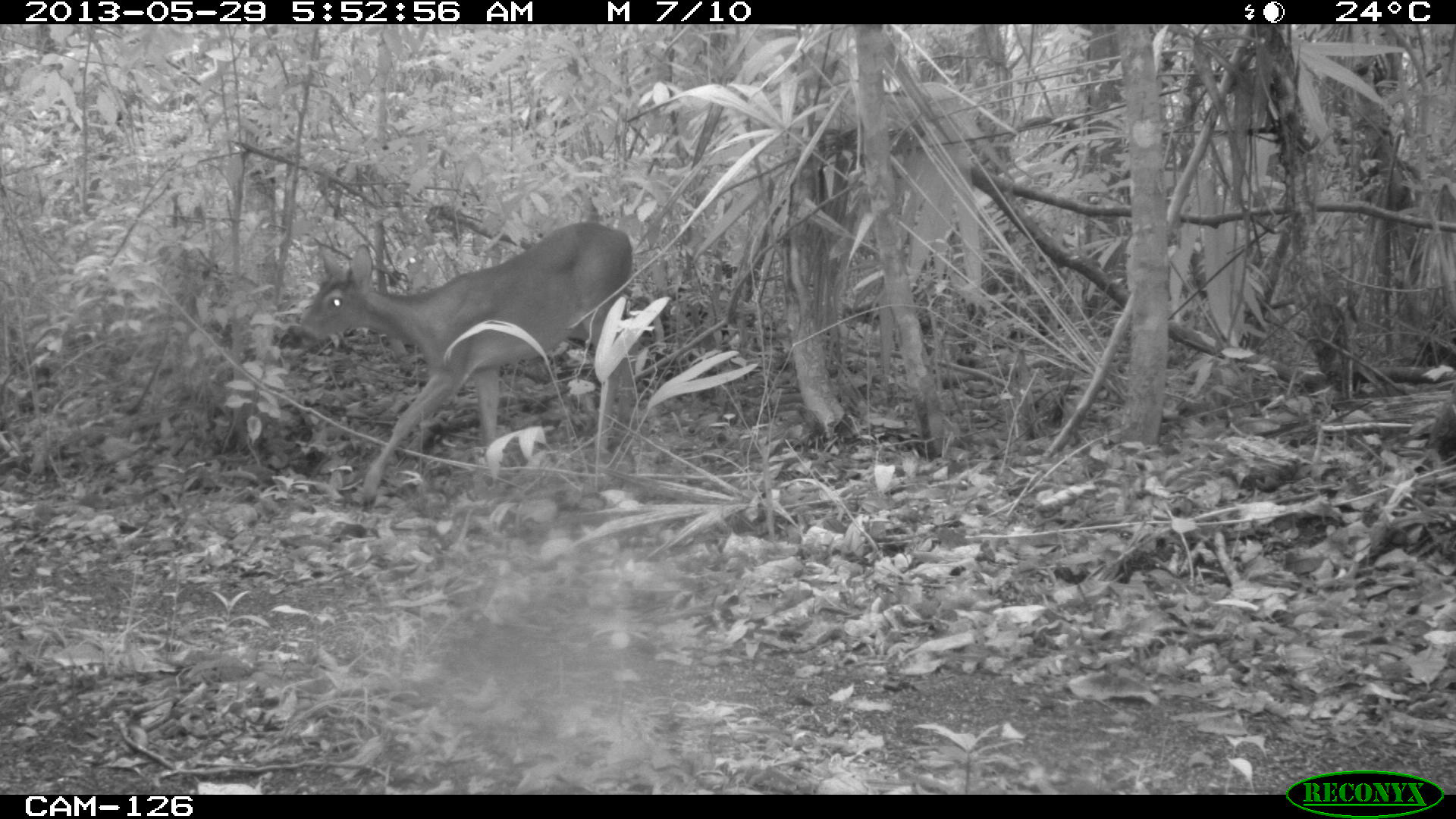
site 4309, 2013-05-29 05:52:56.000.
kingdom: Animalia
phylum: Chordata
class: Mammalia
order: Artiodactyla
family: Cervidae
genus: Odocoileus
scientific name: Odocoileus virginianus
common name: white-tailed deer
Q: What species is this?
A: Odocoileus virginianus (white-tailed deer).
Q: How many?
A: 1.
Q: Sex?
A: Male.